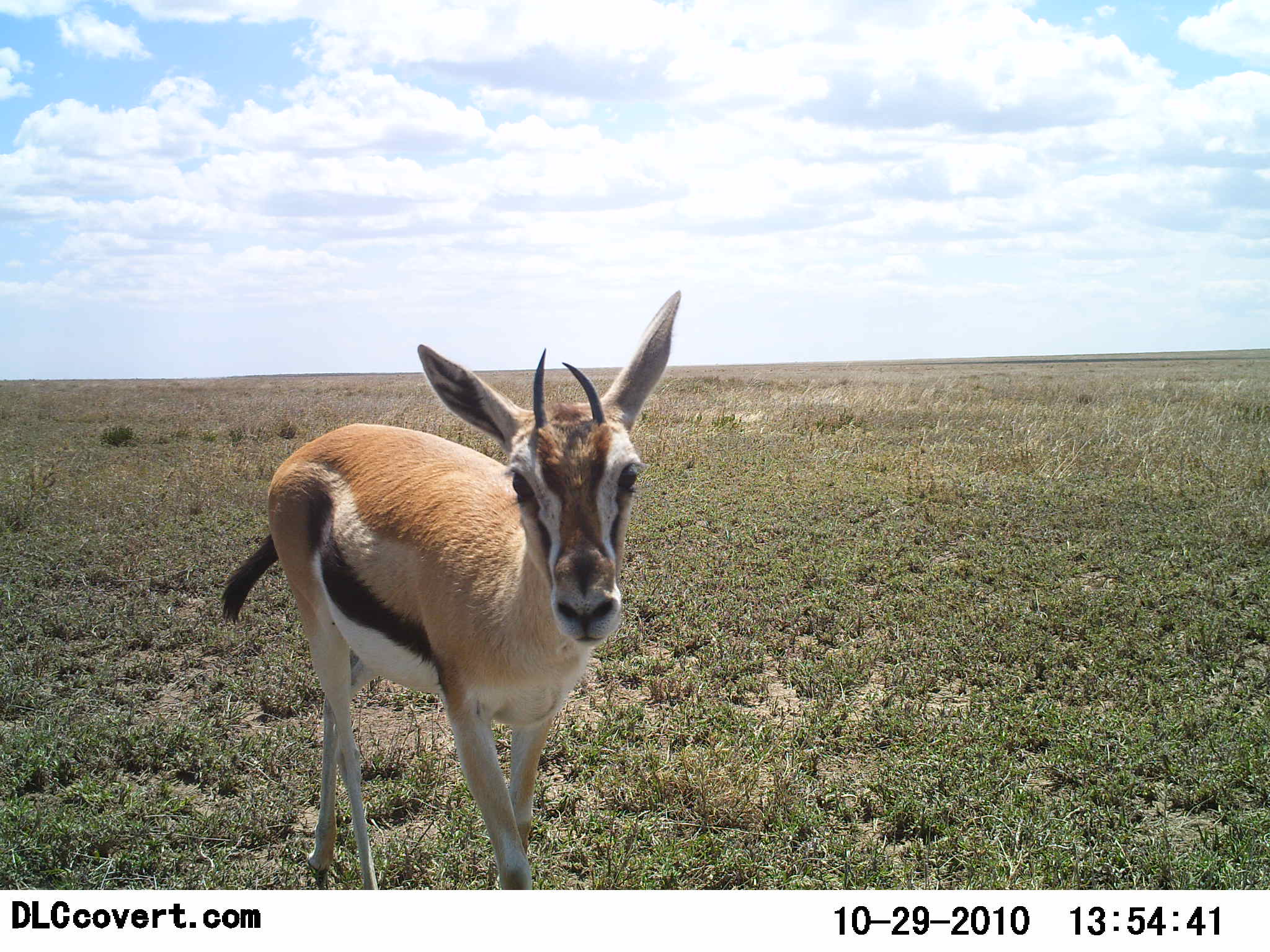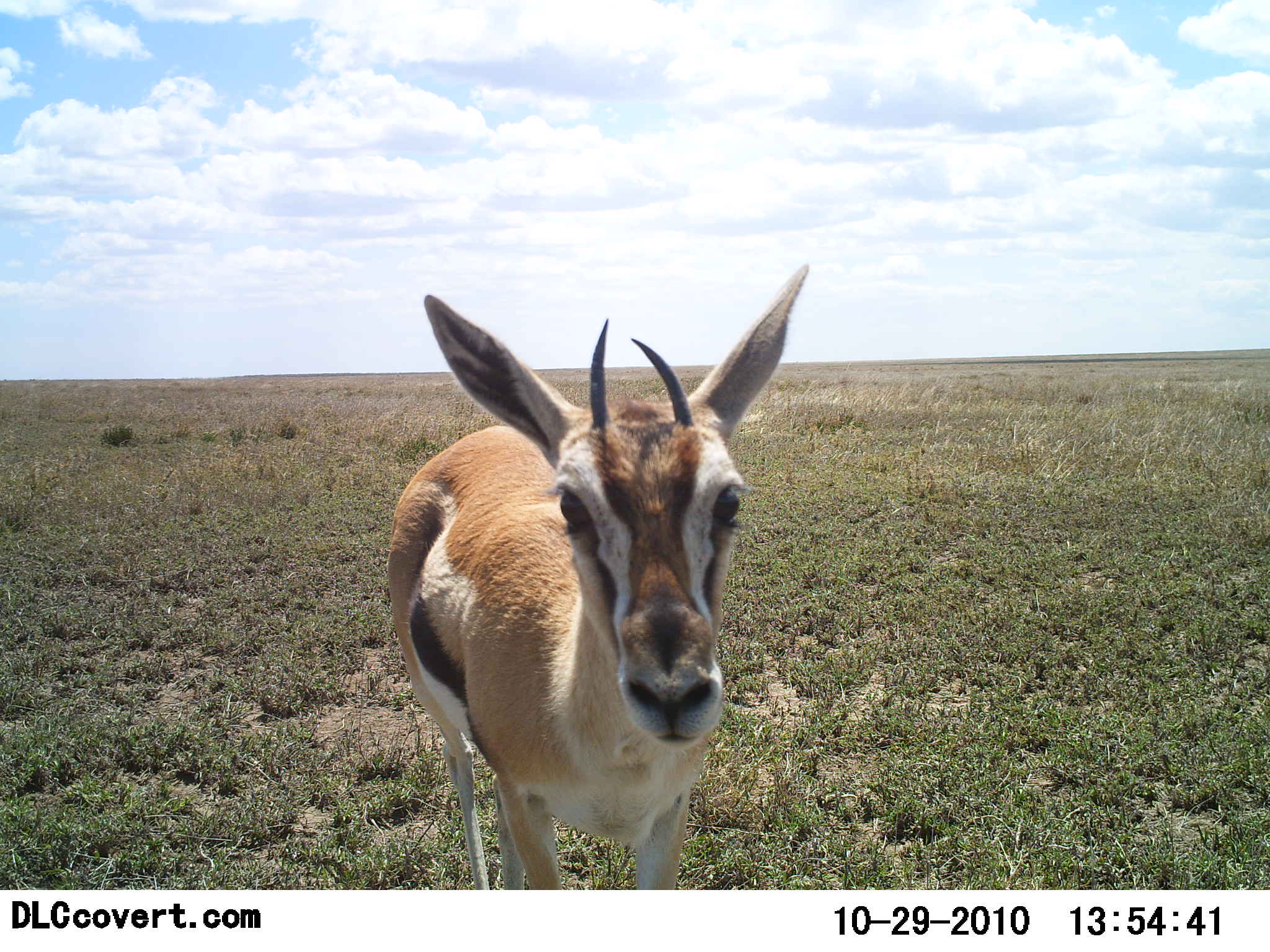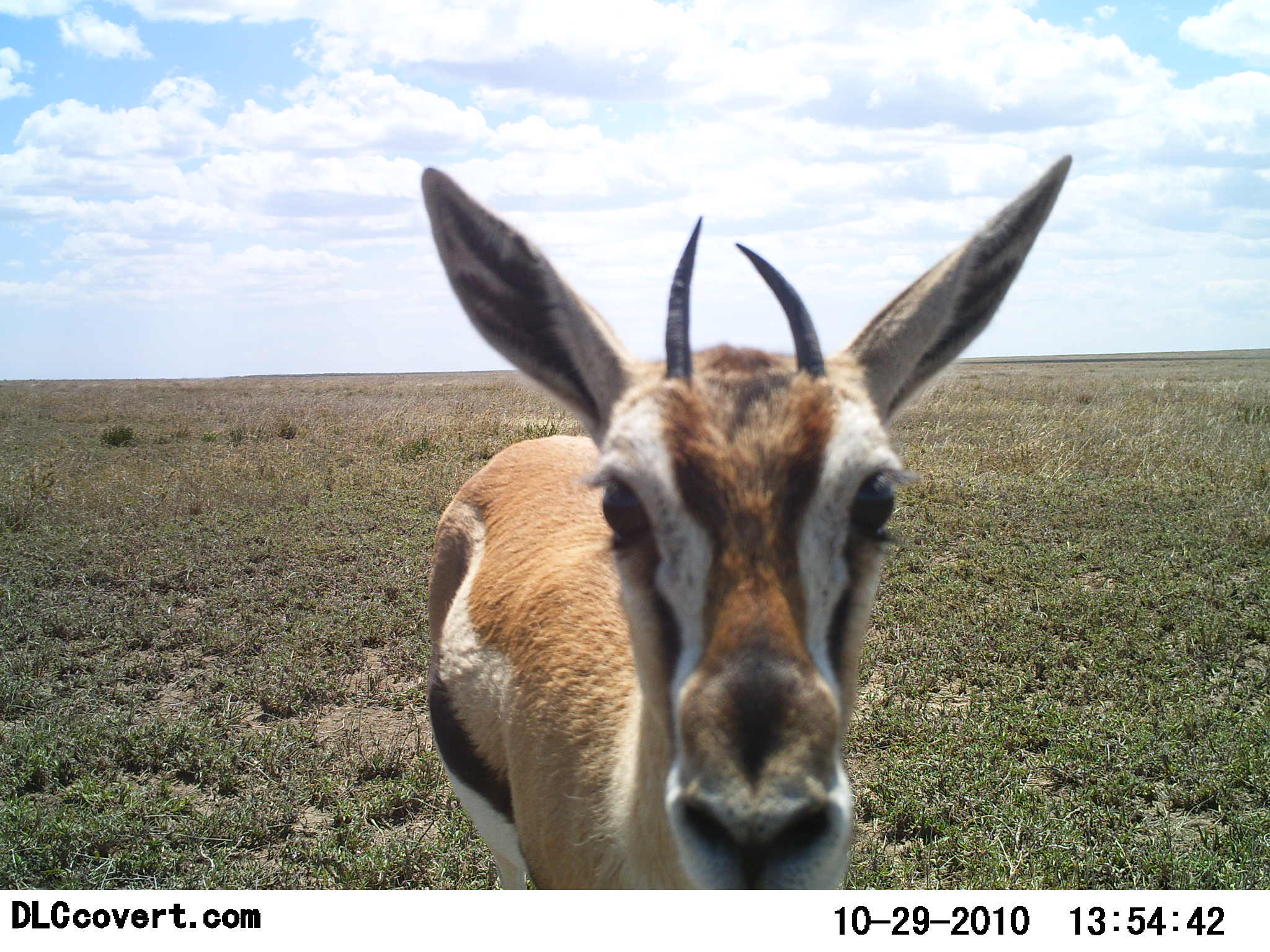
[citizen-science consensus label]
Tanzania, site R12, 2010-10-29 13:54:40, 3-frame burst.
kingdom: Animalia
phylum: Chordata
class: Mammalia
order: Artiodactyla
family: Bovidae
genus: Eudorcas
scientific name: Eudorcas thomsonii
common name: thomson's gazelle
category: gazellethomsons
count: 1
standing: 31%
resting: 0%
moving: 75%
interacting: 25%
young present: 6%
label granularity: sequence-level